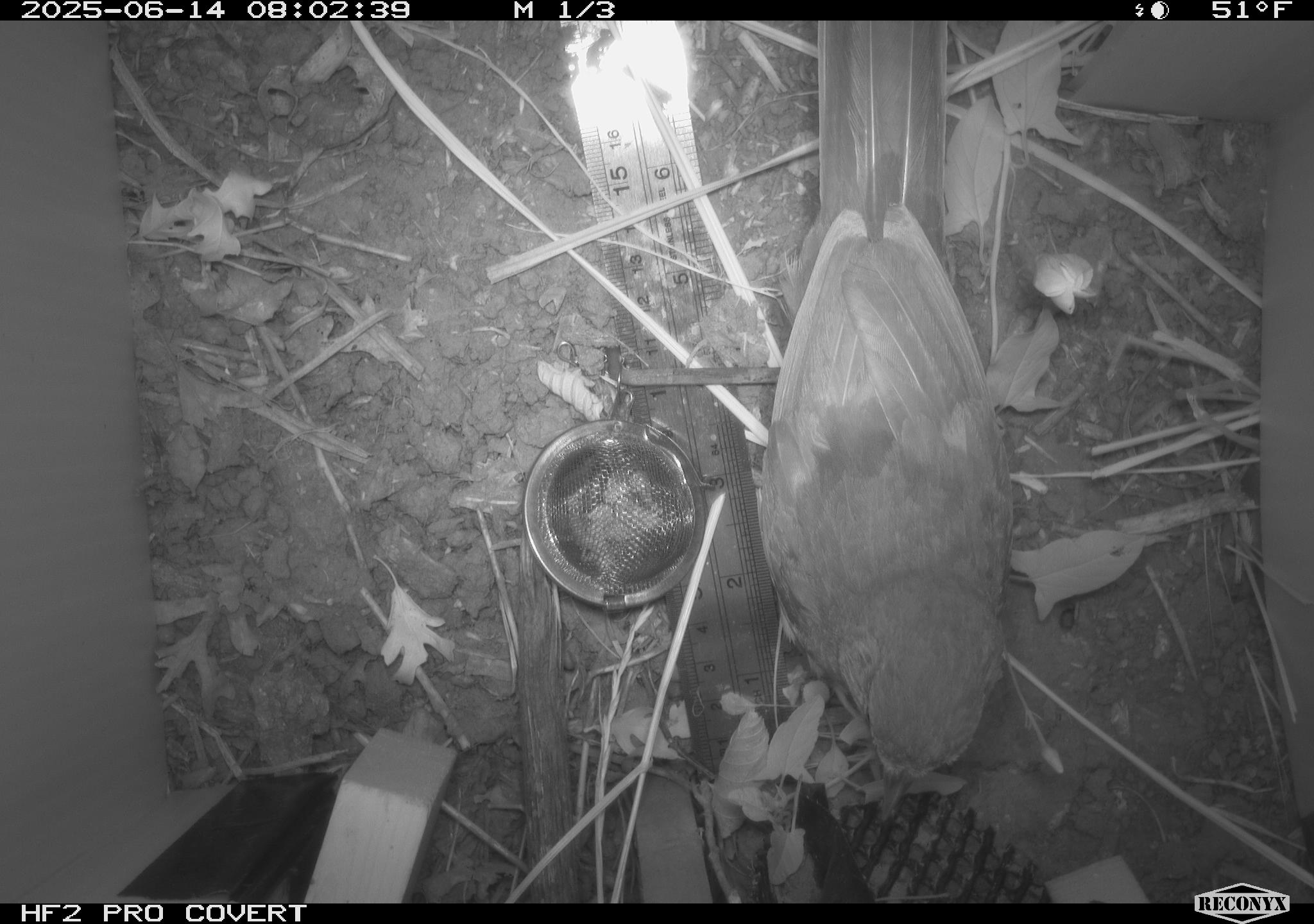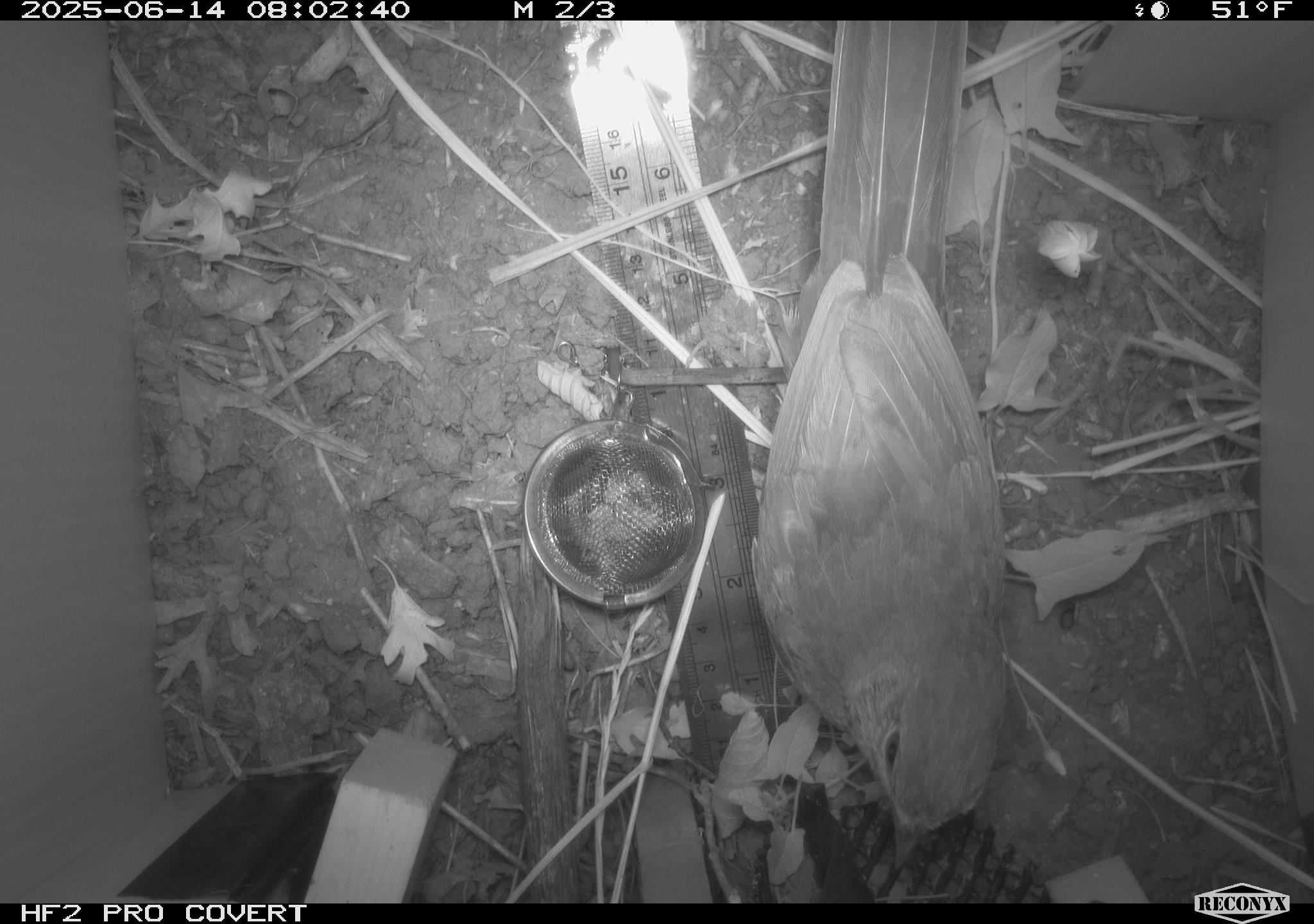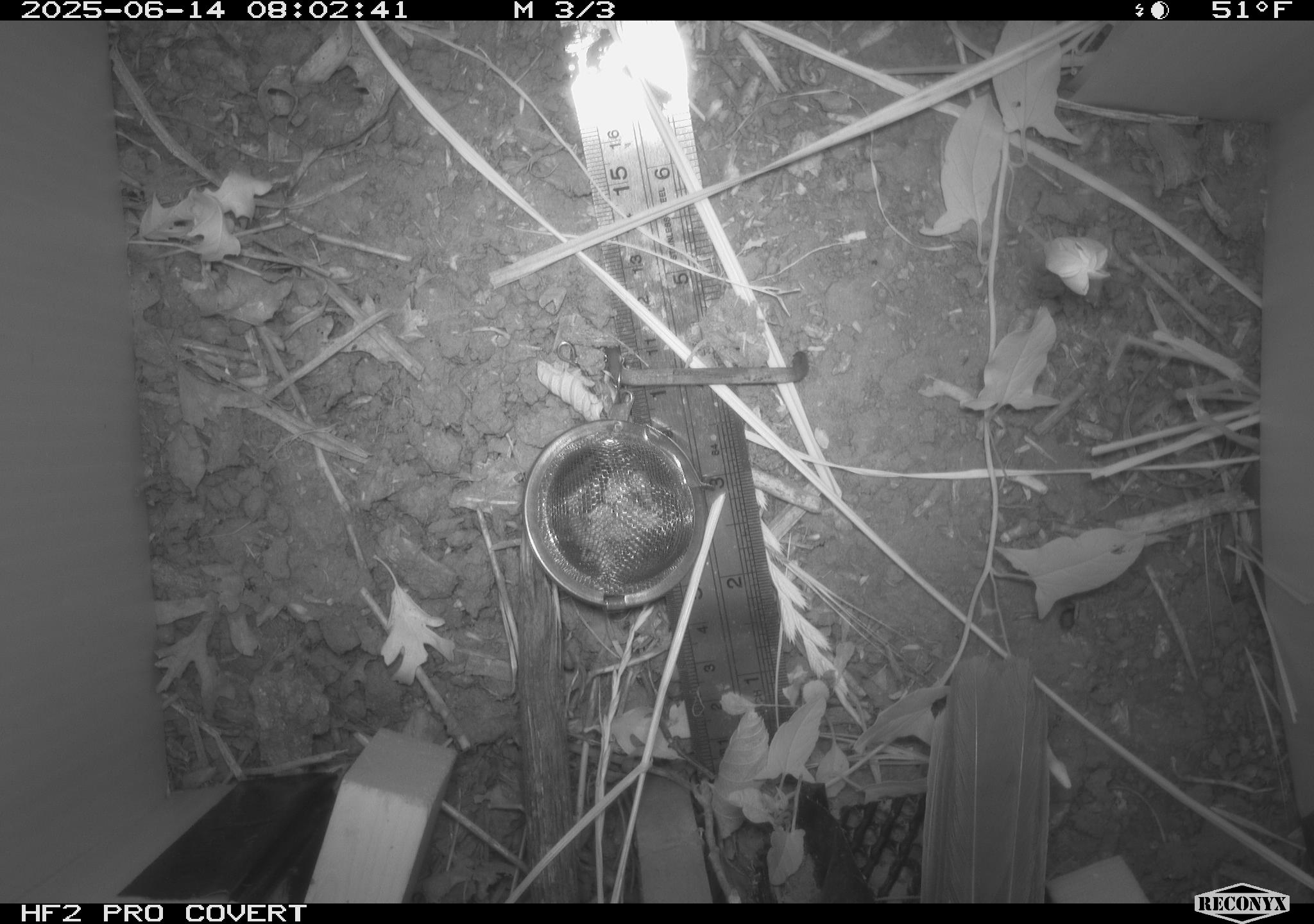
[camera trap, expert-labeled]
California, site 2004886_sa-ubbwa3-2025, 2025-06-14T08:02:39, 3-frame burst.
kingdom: Animalia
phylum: Chordata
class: Aves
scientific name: Aves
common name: bird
Bird (Aves).